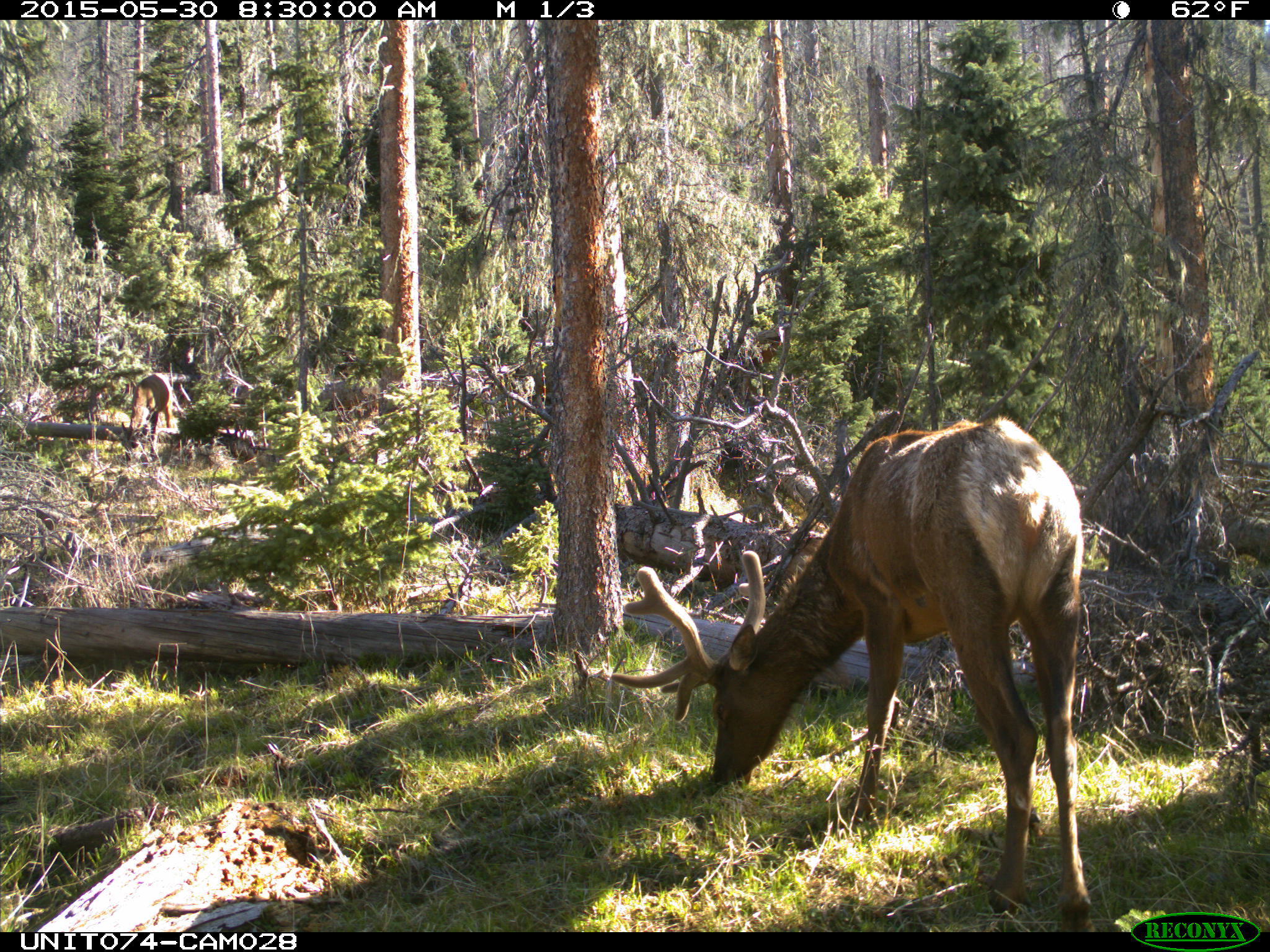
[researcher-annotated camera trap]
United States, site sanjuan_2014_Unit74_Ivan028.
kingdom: Animalia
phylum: Chordata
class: Mammalia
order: Artiodactyla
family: Cervidae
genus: Cervus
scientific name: Cervus elaphus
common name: red deer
Cervus elaphus (red deer).